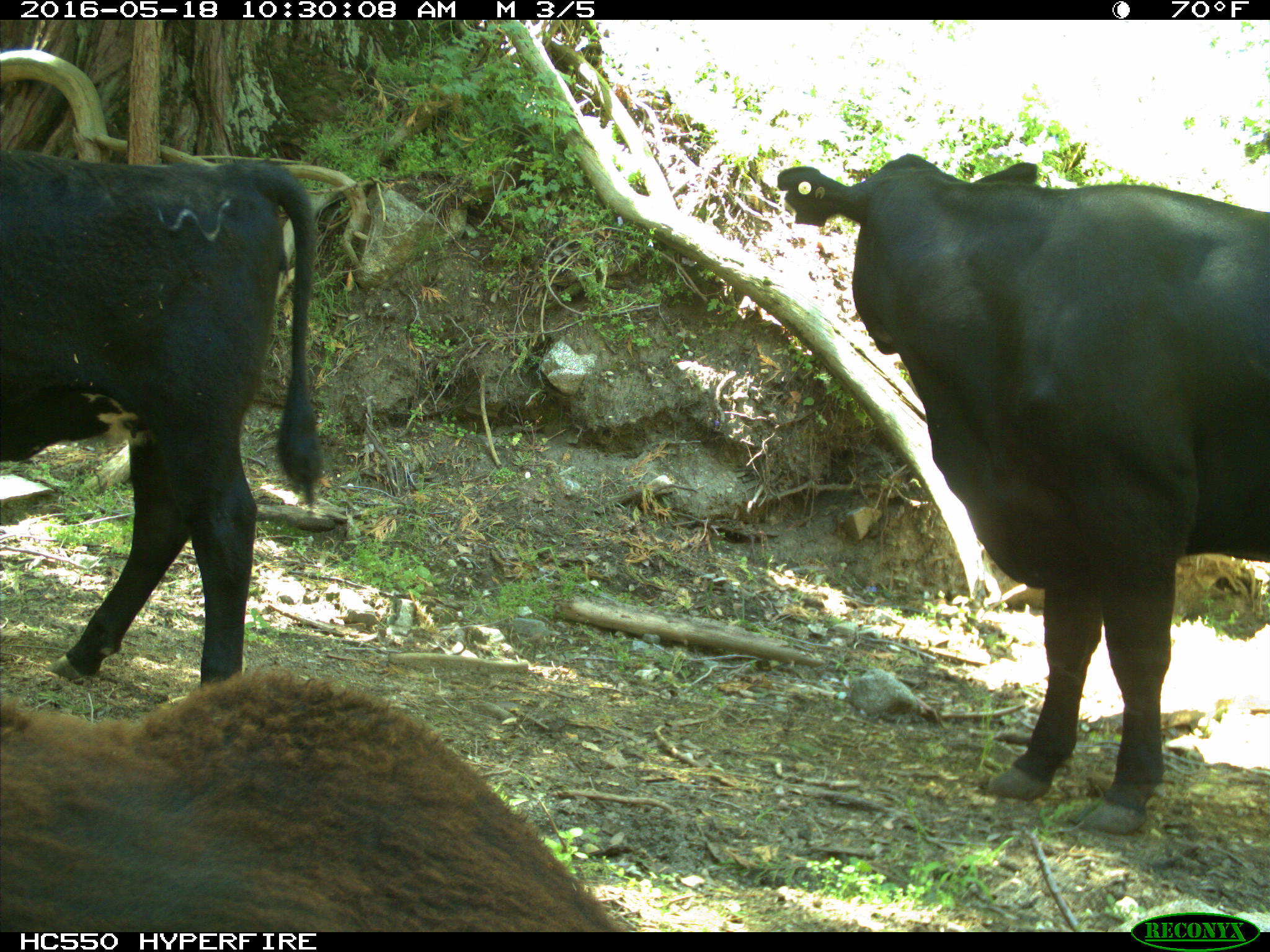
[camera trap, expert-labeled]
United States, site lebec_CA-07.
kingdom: Animalia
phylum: Chordata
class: Mammalia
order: Artiodactyla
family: Bovidae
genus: Bos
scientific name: Bos taurus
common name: domestic cow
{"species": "Bos taurus (domestic cow)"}